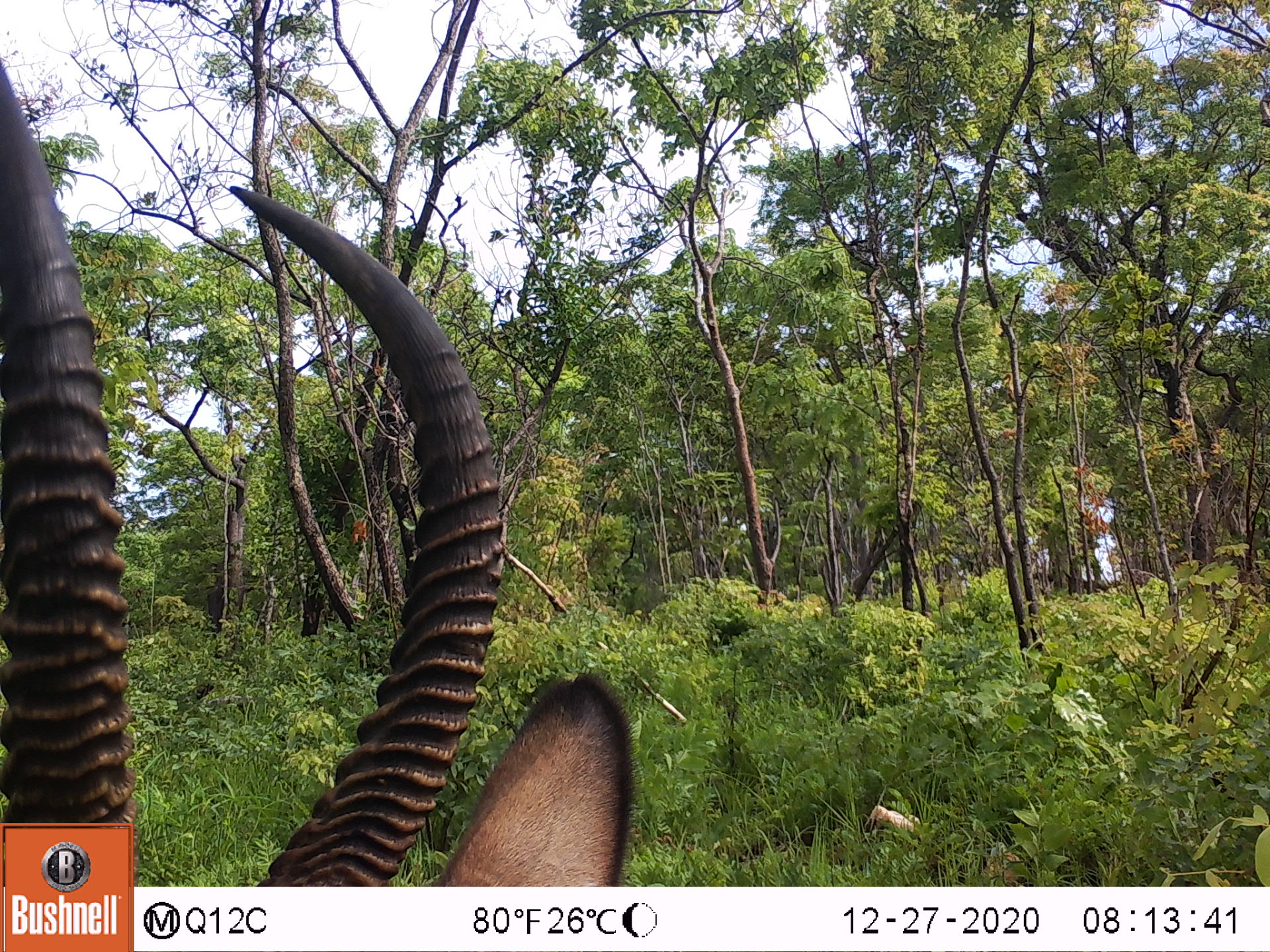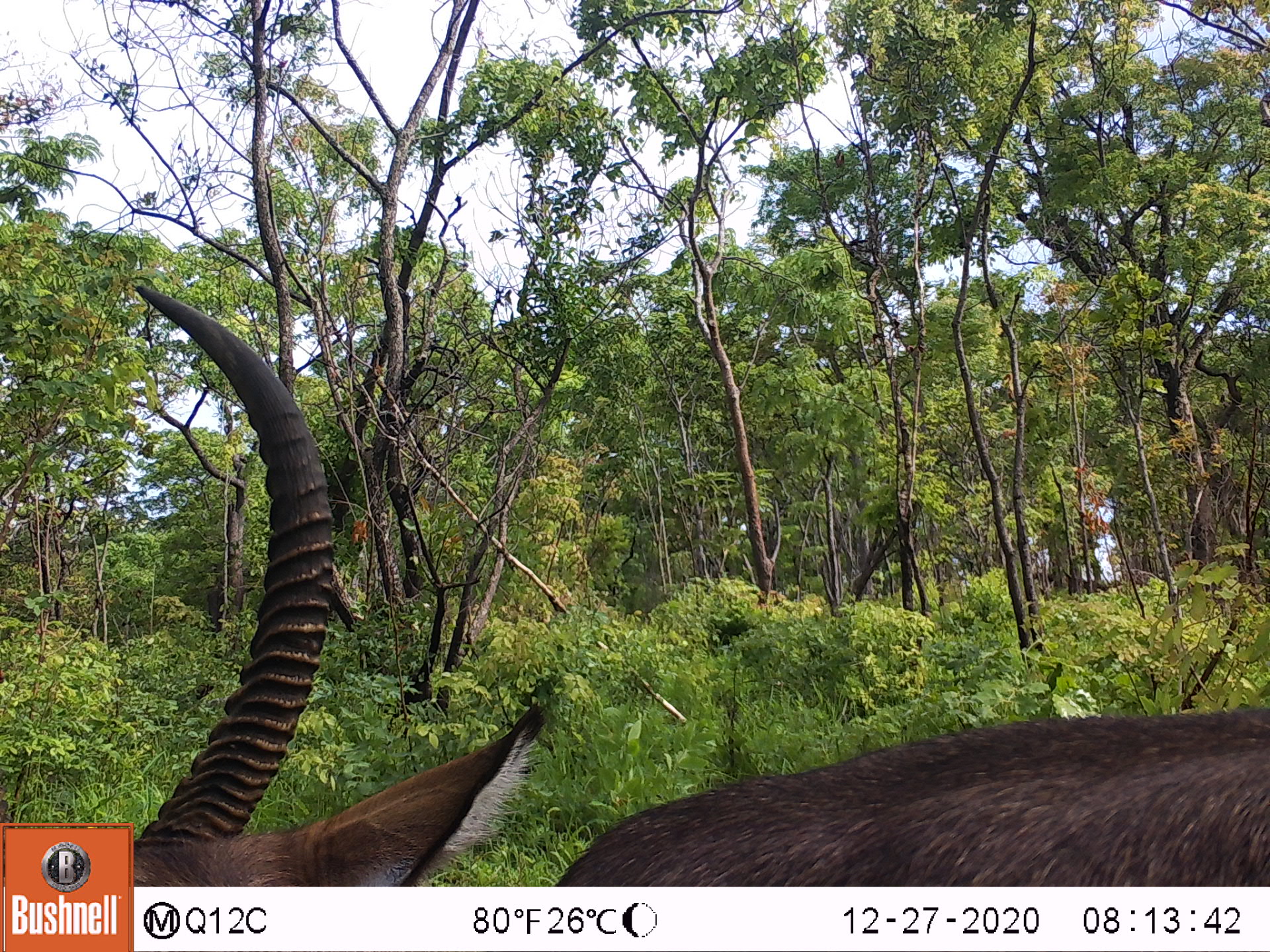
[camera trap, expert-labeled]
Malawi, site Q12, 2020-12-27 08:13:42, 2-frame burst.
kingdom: Animalia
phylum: Chordata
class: Mammalia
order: Artiodactyla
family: Bovidae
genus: Kobus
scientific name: Kobus ellipsiprymnus ellipsiprymnus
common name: common waterbuck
Common waterbuck (Kobus ellipsiprymnus ellipsiprymnus), count 1.